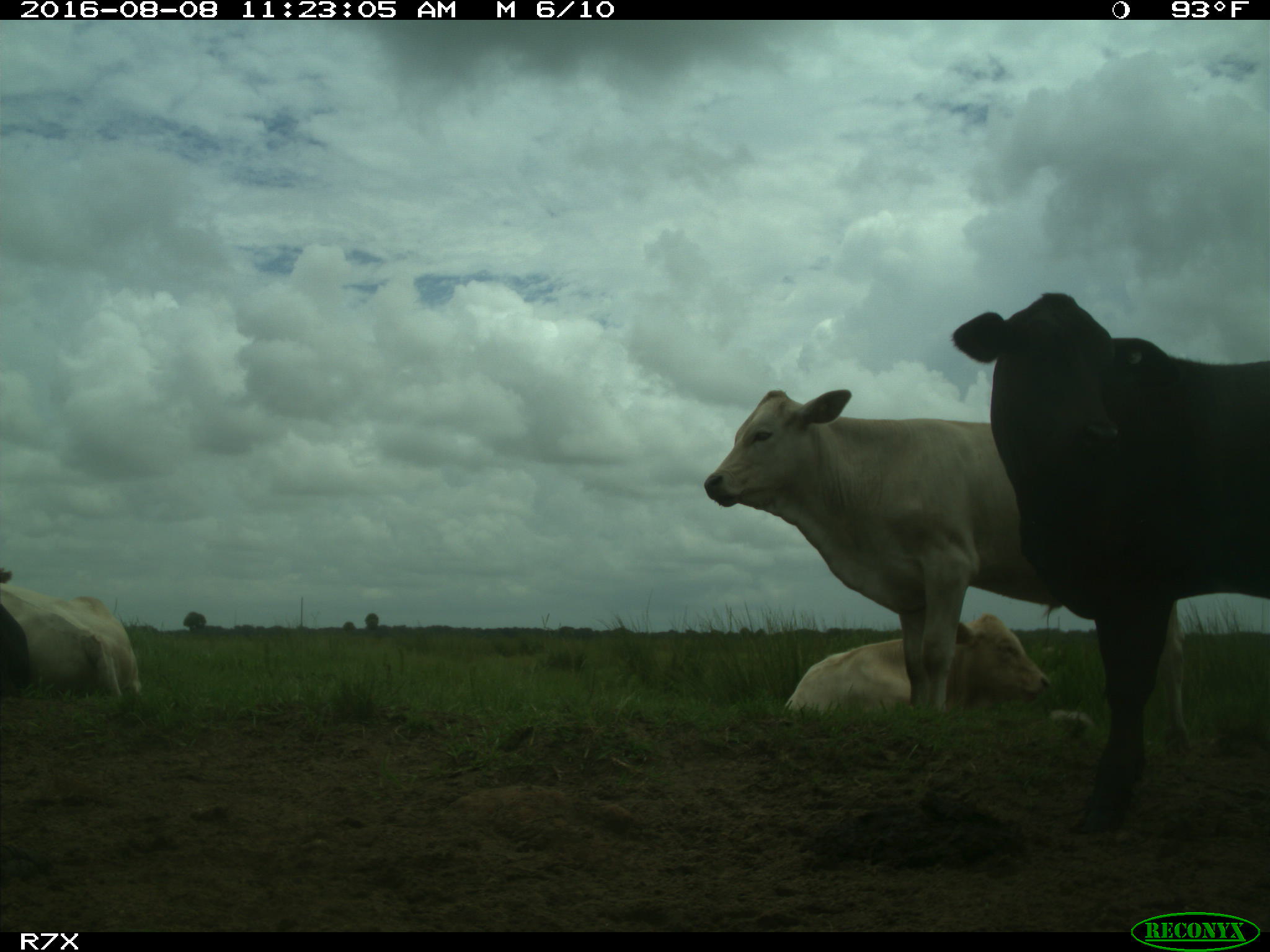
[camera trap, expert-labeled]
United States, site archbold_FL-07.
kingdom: Animalia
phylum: Chordata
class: Mammalia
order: Artiodactyla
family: Bovidae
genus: Bos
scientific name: Bos taurus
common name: domestic cow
Bos taurus (domestic cow).